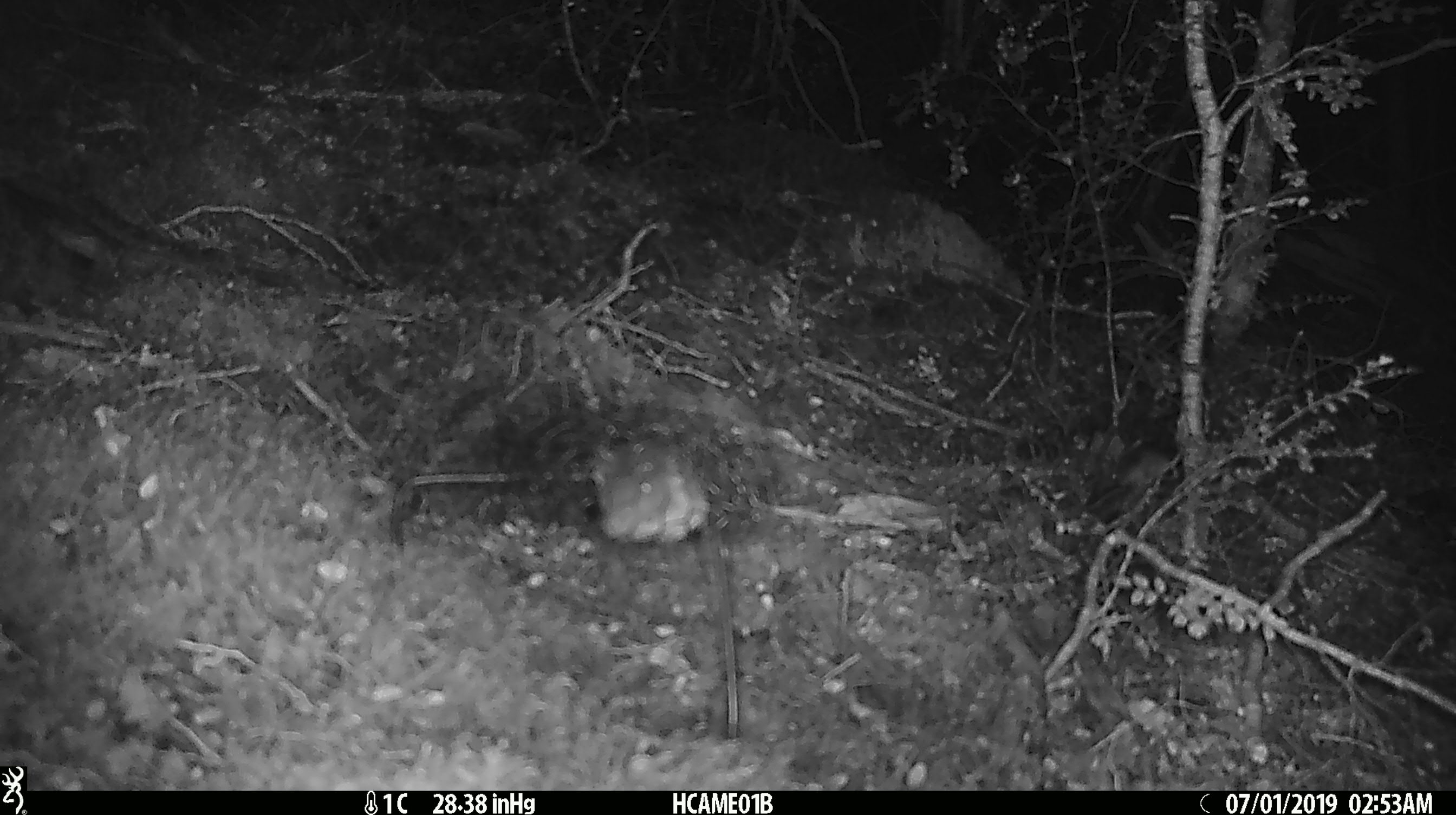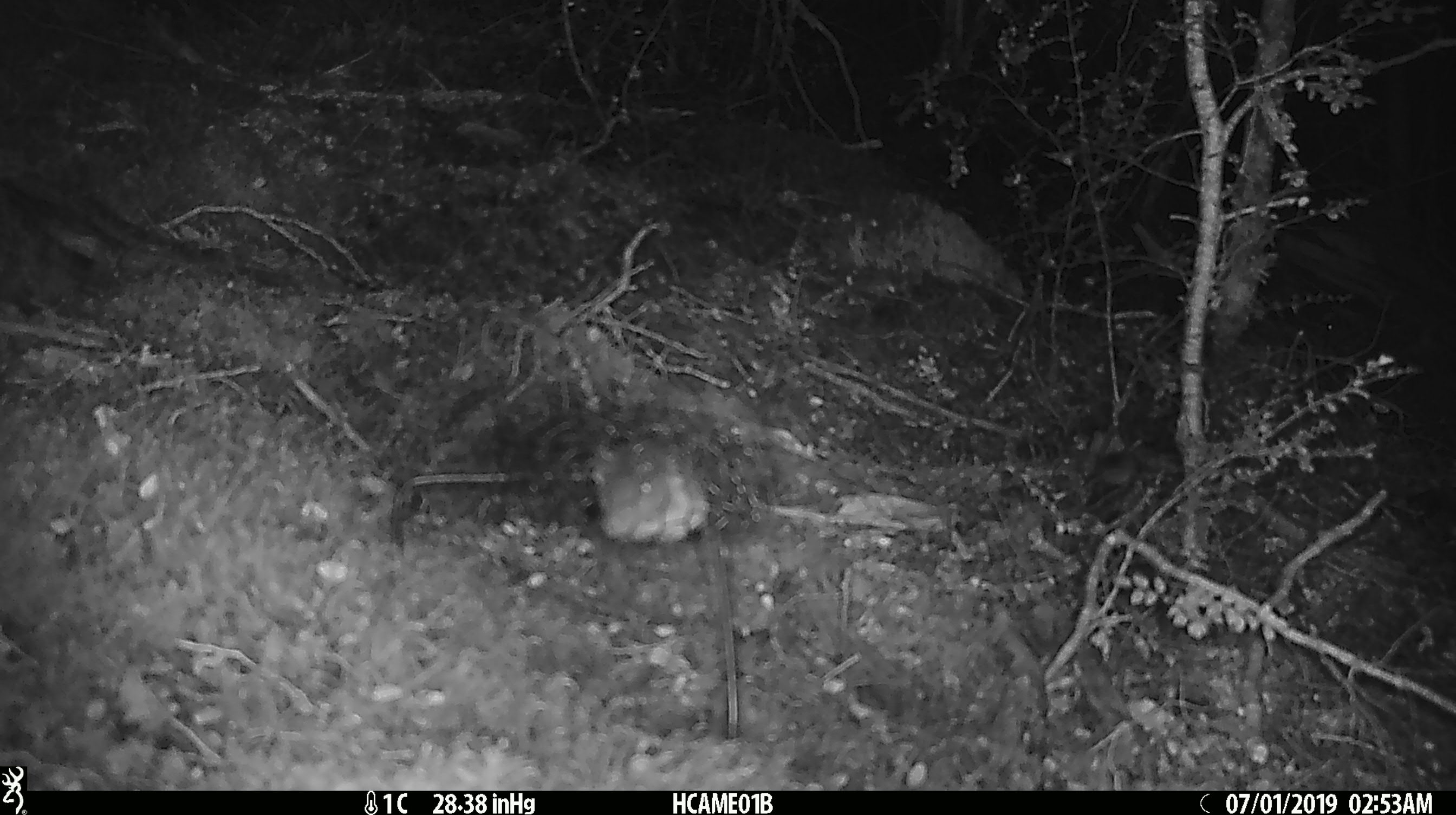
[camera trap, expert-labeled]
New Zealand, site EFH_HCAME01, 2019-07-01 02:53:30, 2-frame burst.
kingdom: Animalia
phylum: Chordata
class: Mammalia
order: Rodentia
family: Muridae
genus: Mus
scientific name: Mus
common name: mouse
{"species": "mouse (Mus)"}